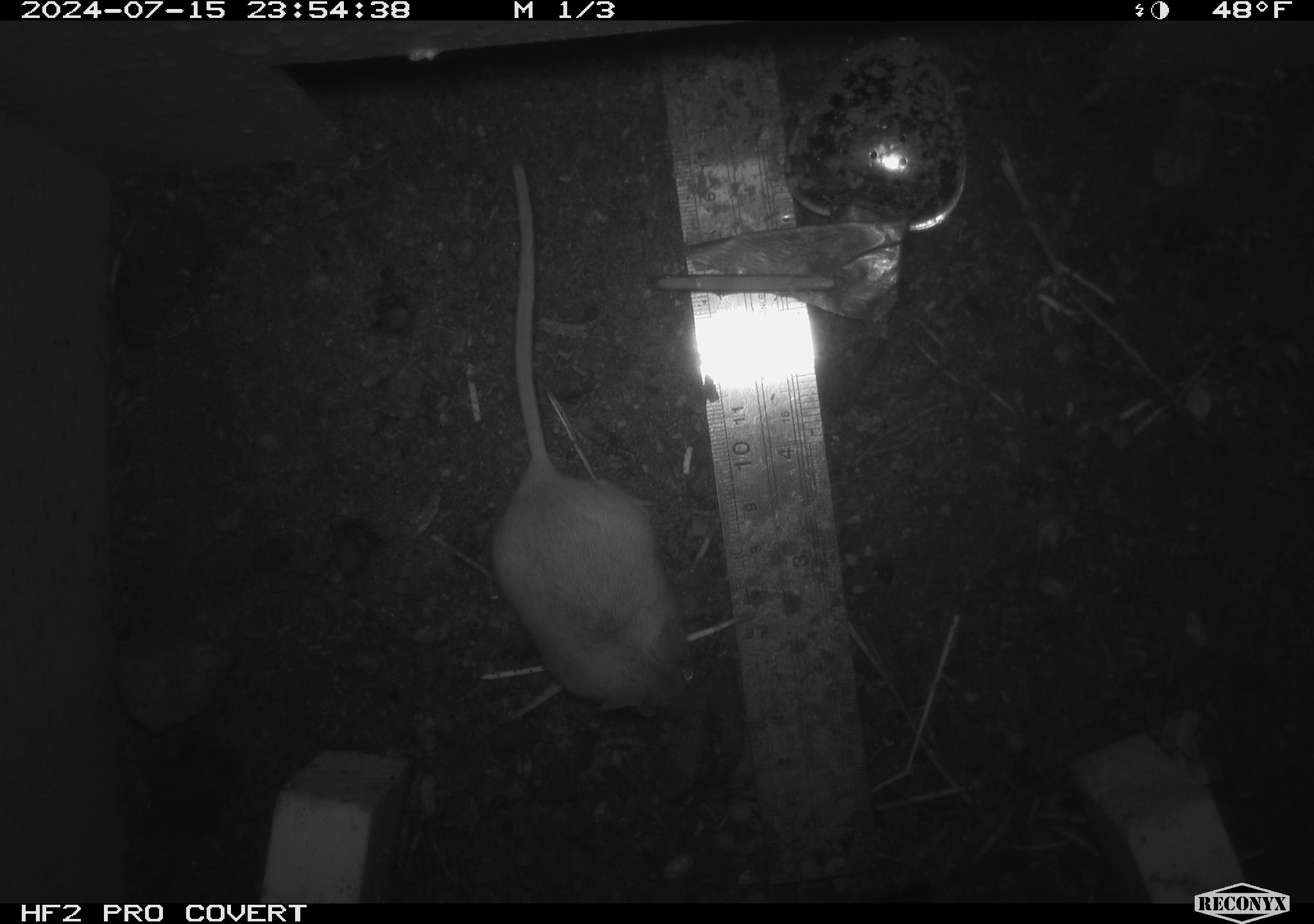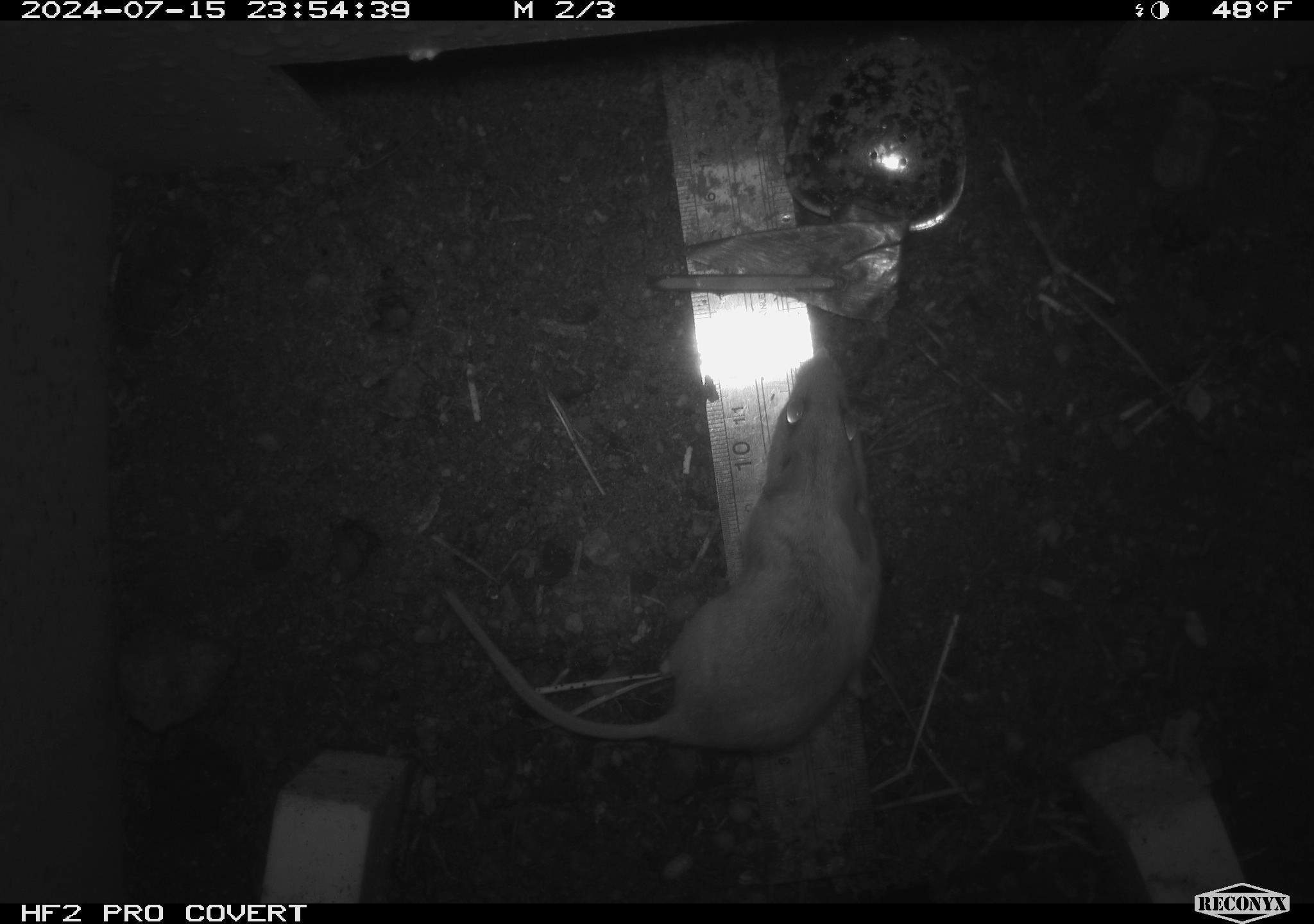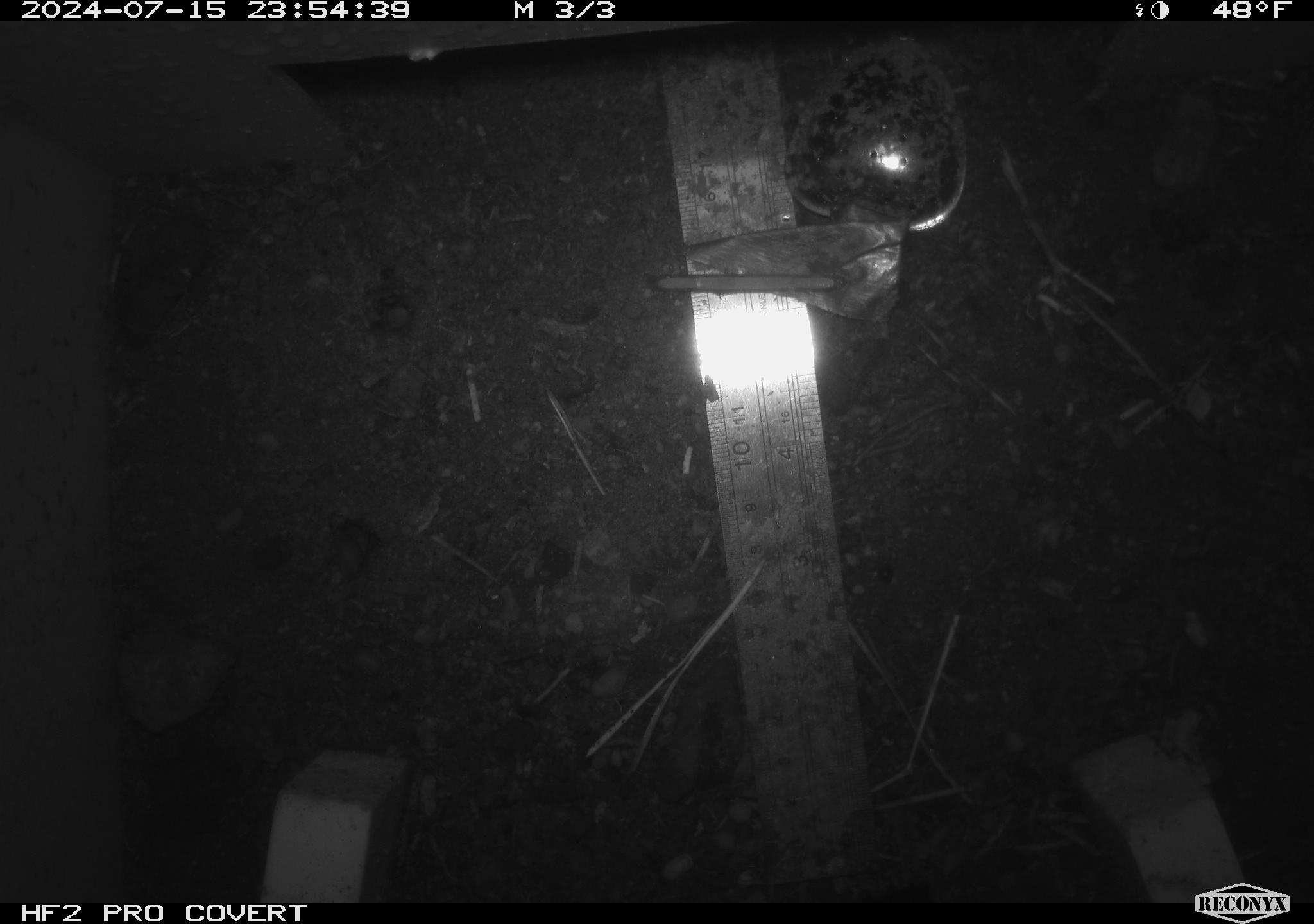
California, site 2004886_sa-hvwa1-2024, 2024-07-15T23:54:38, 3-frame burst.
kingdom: Animalia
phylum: Chordata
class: Mammalia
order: Rodentia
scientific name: Rodentia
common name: mouse species